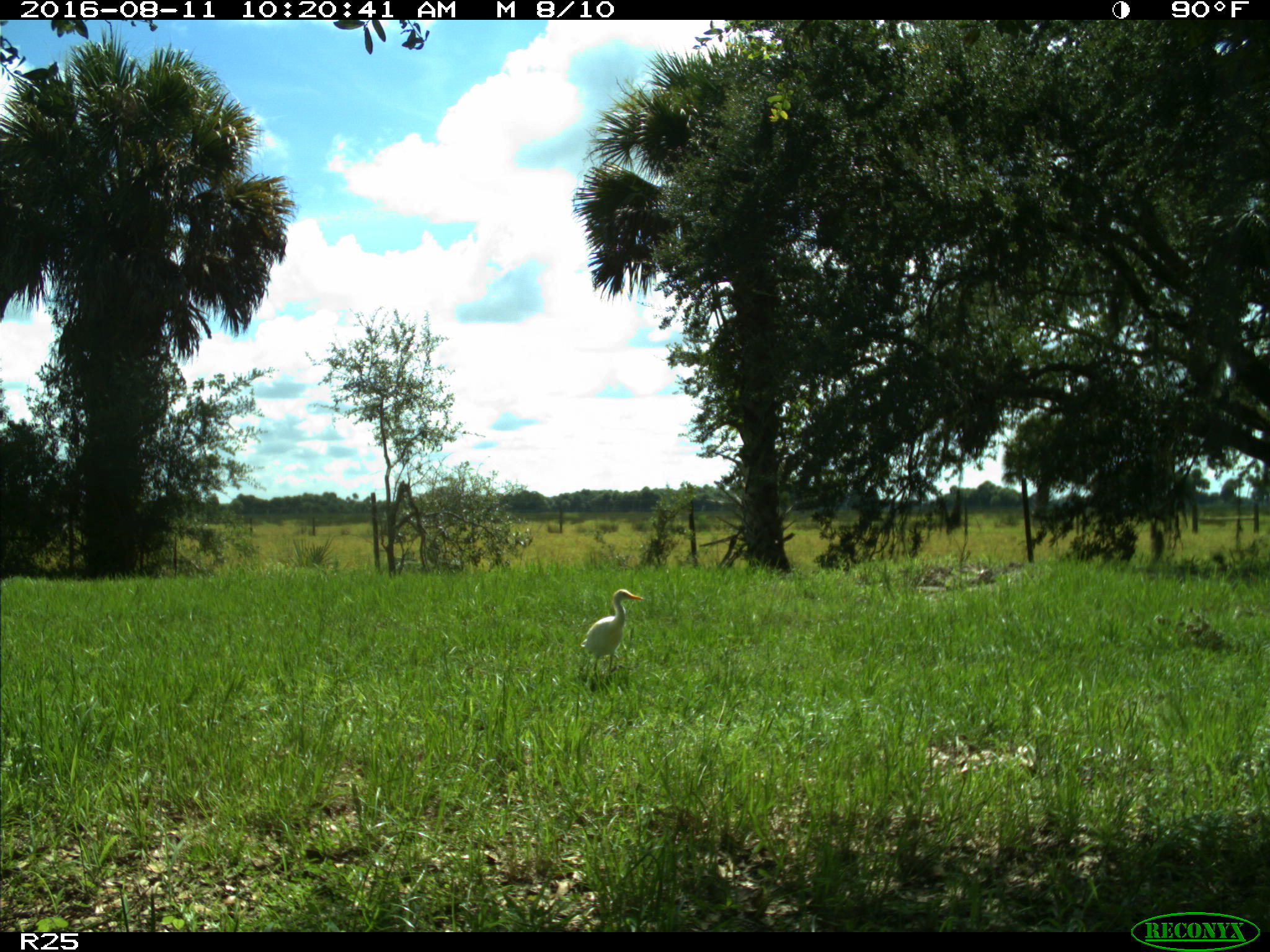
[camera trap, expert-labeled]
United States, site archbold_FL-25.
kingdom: Animalia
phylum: Chordata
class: Mammalia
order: Artiodactyla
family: Bovidae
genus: Bos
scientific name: Bos taurus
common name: domestic cow